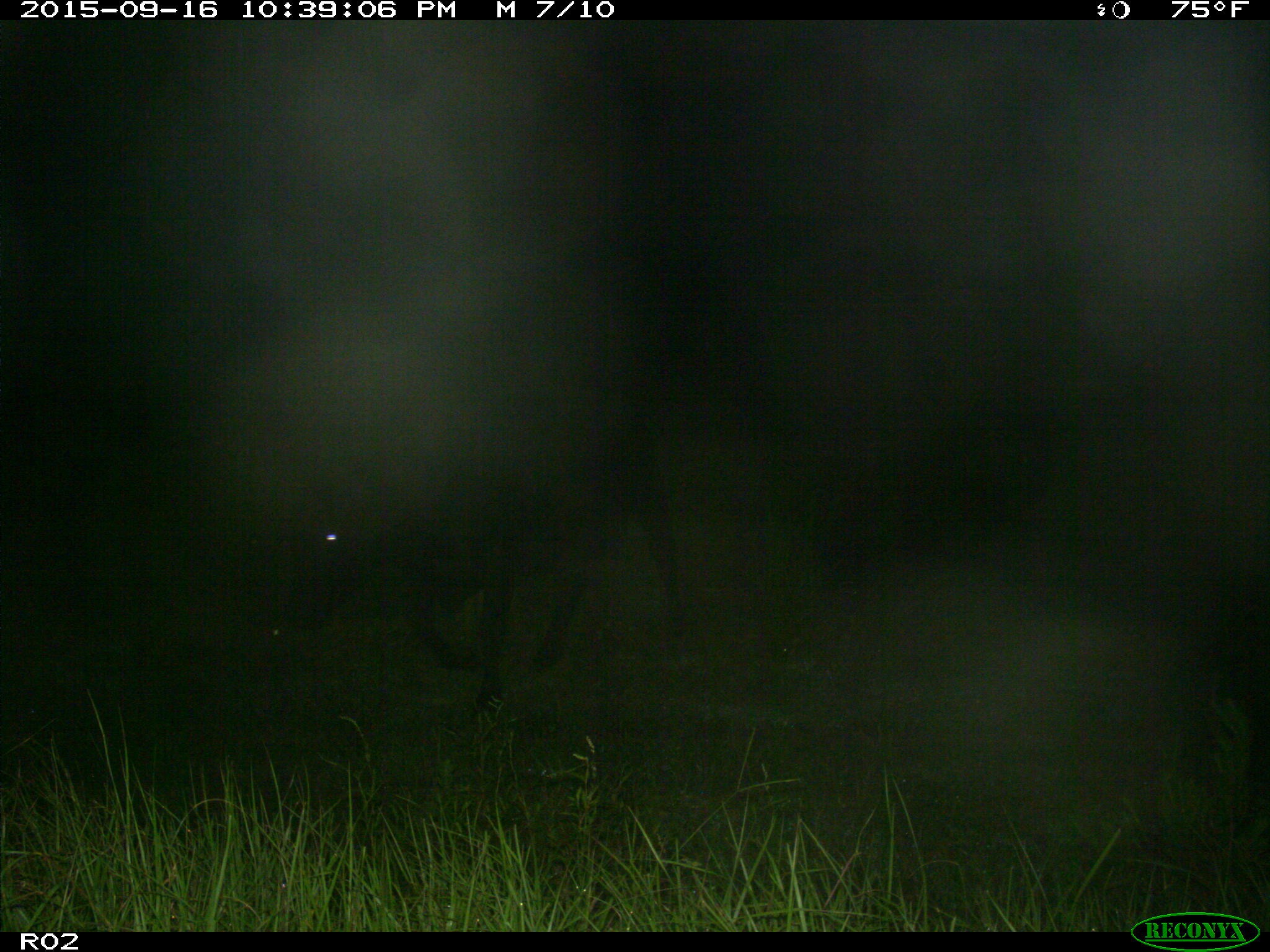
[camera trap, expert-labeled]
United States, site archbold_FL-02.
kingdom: Animalia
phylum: Chordata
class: Mammalia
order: Artiodactyla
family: Bovidae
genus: Bos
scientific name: Bos taurus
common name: domestic cow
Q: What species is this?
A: Bos taurus (domestic cow).